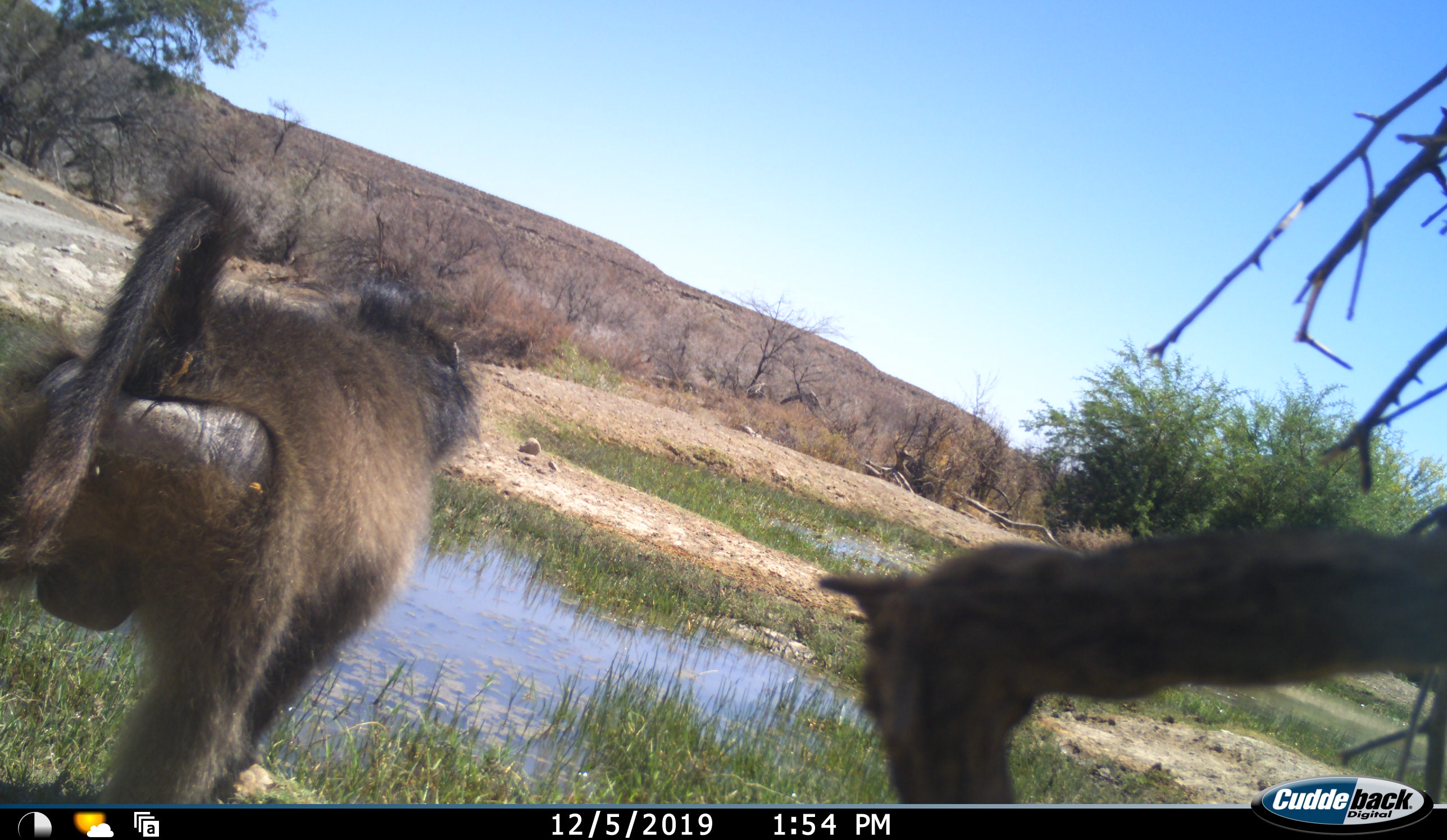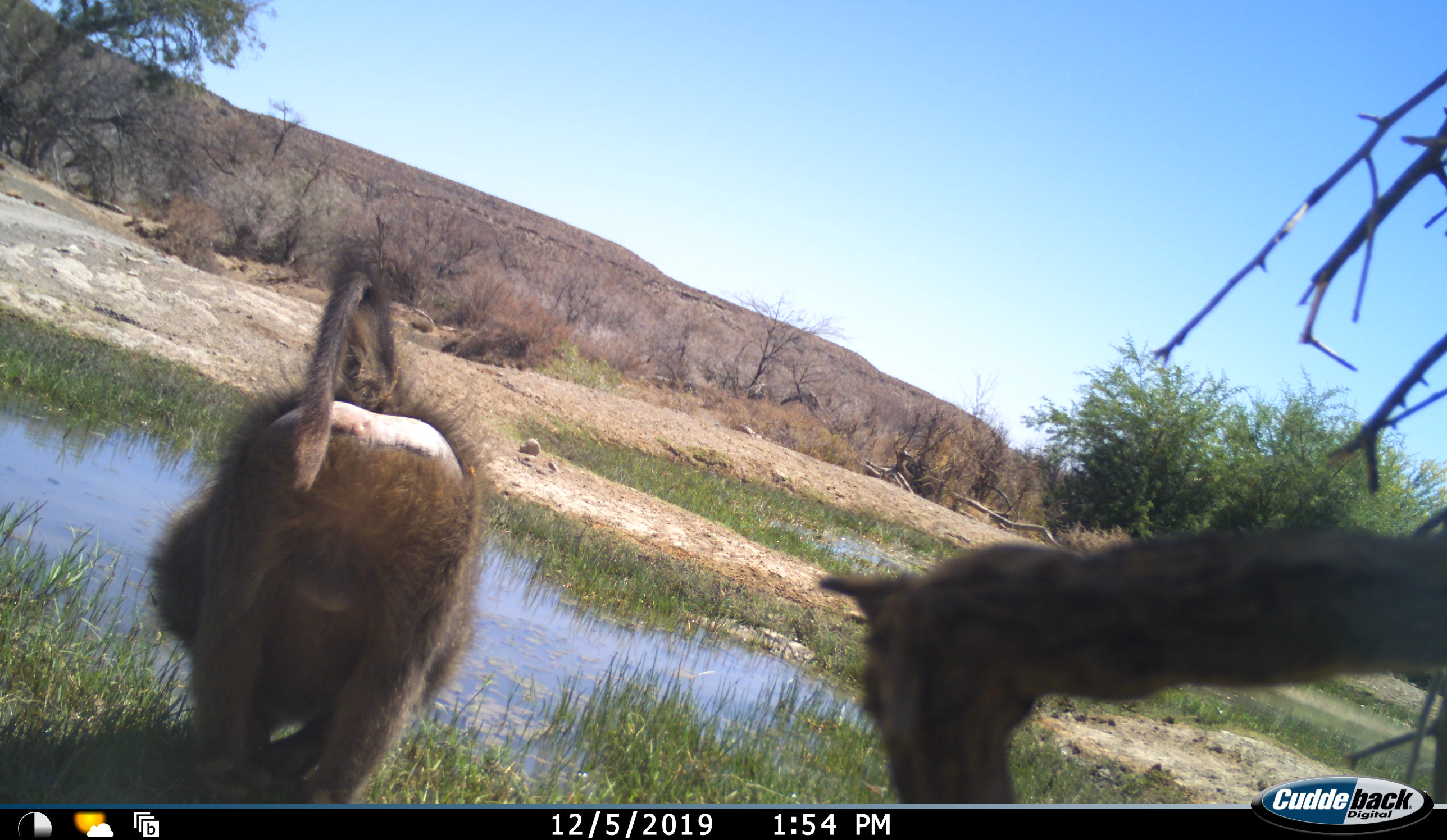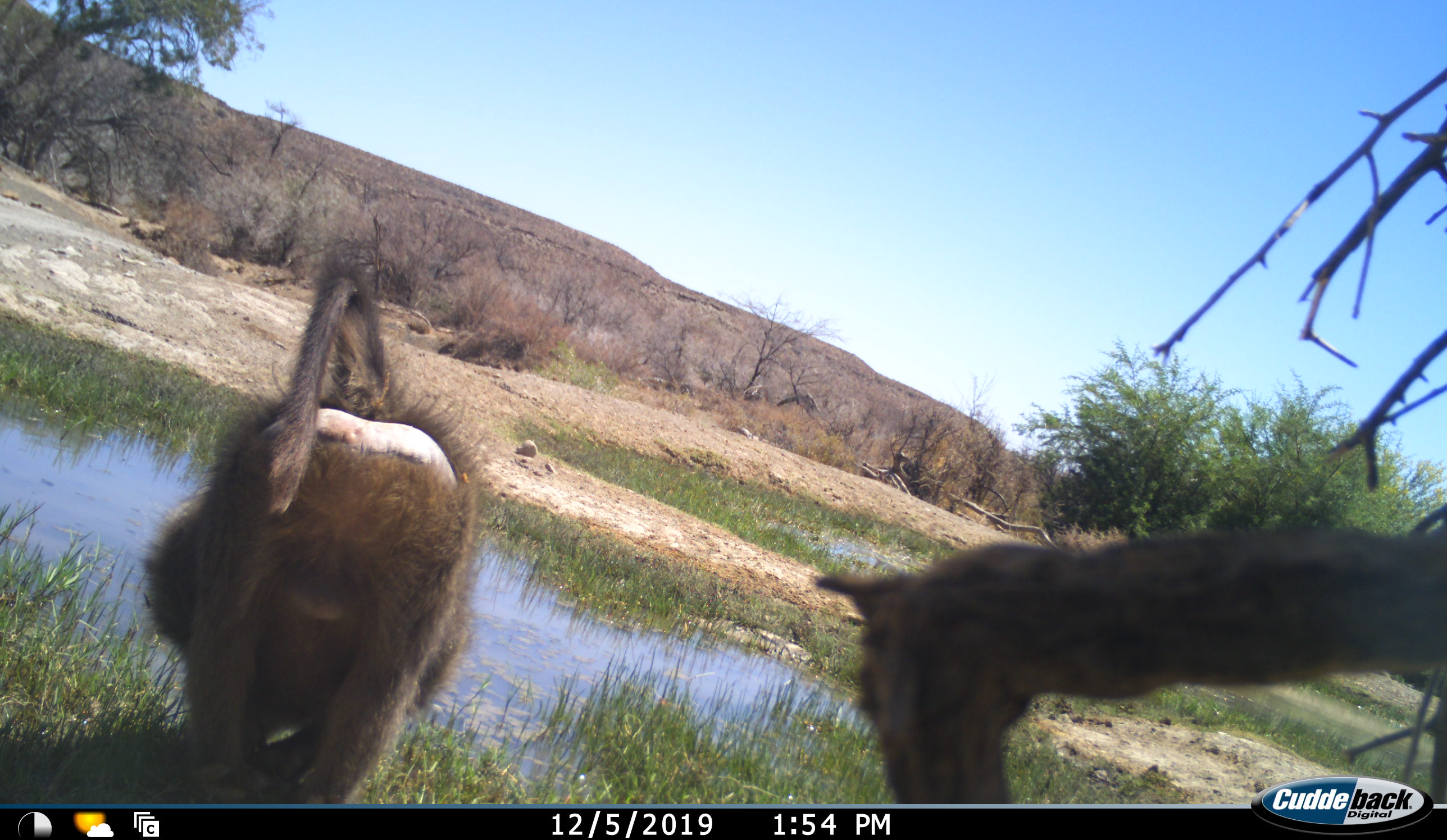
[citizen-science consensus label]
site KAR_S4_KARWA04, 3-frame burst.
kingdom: Animalia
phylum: Chordata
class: Mammalia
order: Primates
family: Cercopithecidae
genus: Papio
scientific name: Papio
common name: baboon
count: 1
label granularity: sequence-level